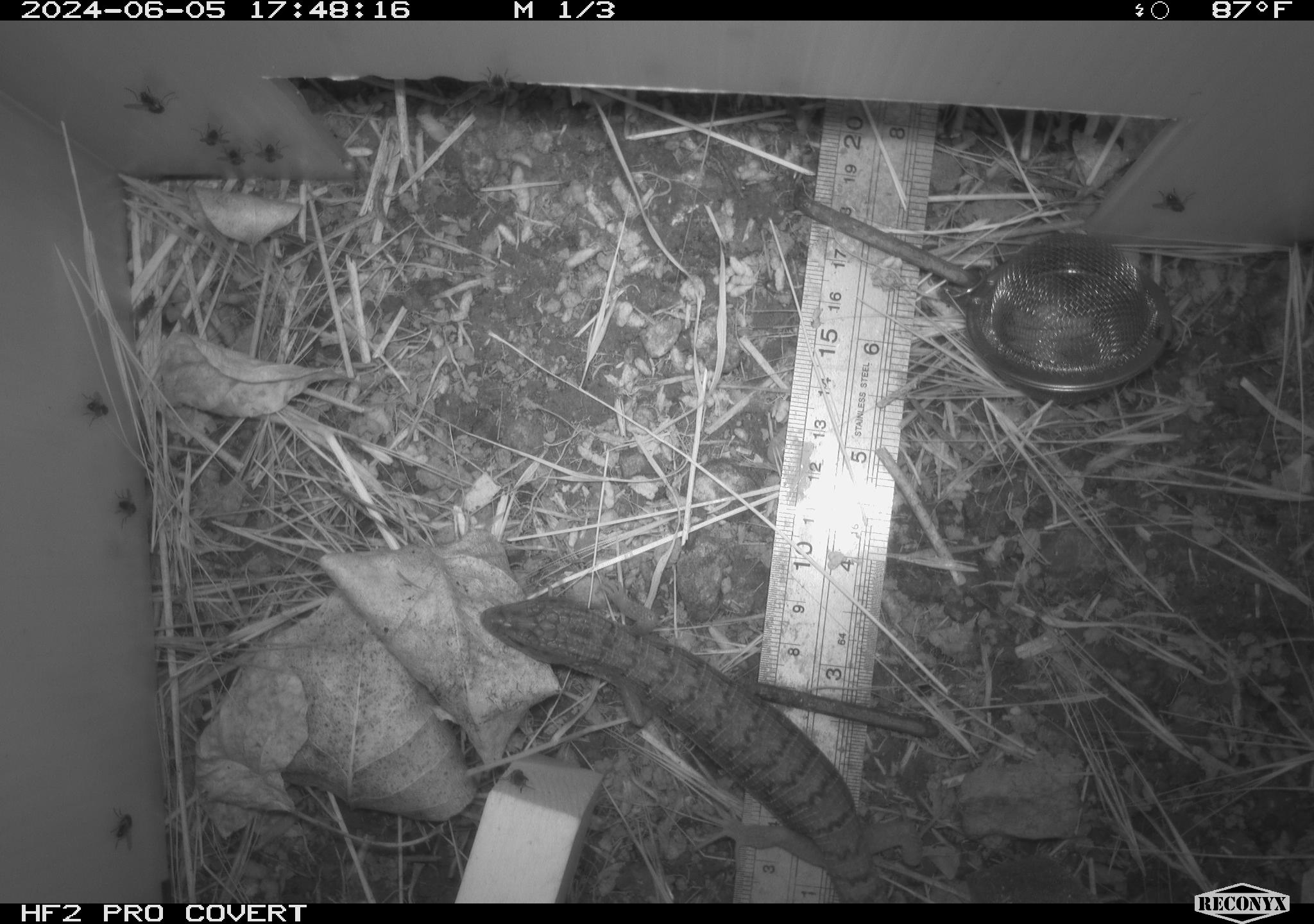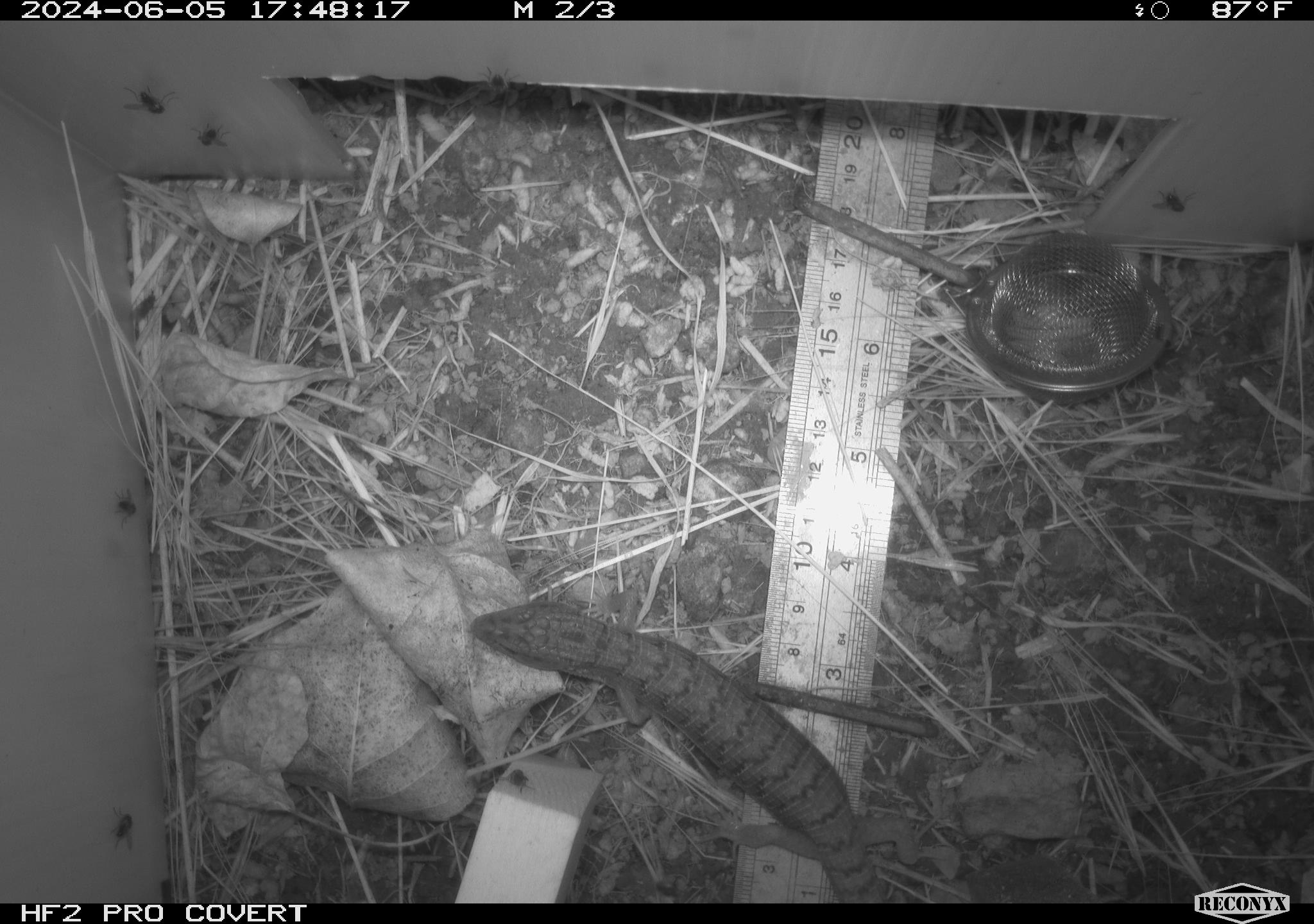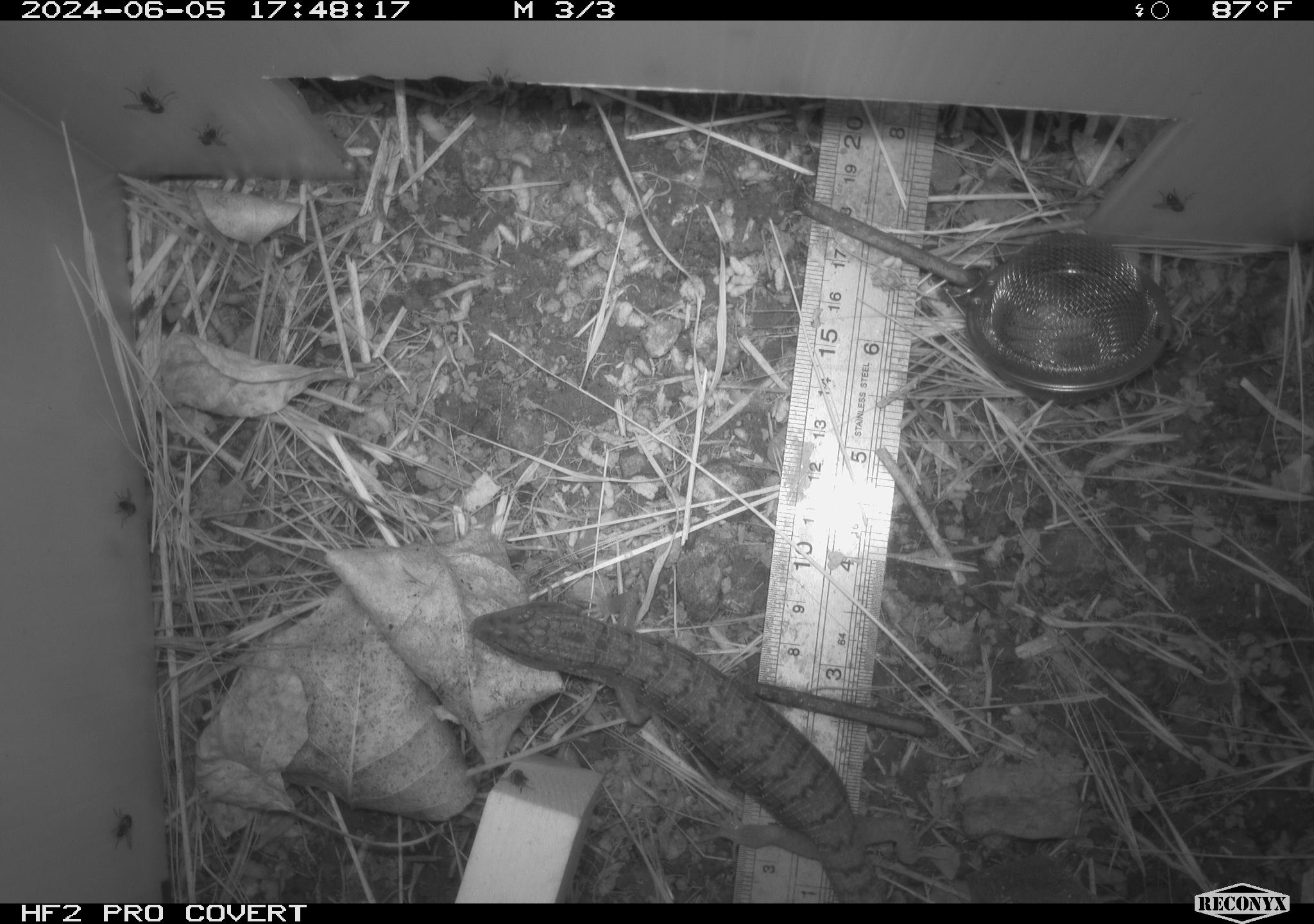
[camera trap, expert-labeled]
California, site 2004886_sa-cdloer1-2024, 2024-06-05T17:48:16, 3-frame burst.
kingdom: Animalia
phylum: Chordata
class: Reptilia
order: Squamata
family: Anguidae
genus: Elgaria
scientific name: Elgaria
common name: alligator lizards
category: elgaria species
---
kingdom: Animalia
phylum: Arthropoda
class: Insecta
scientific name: Insecta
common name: insect